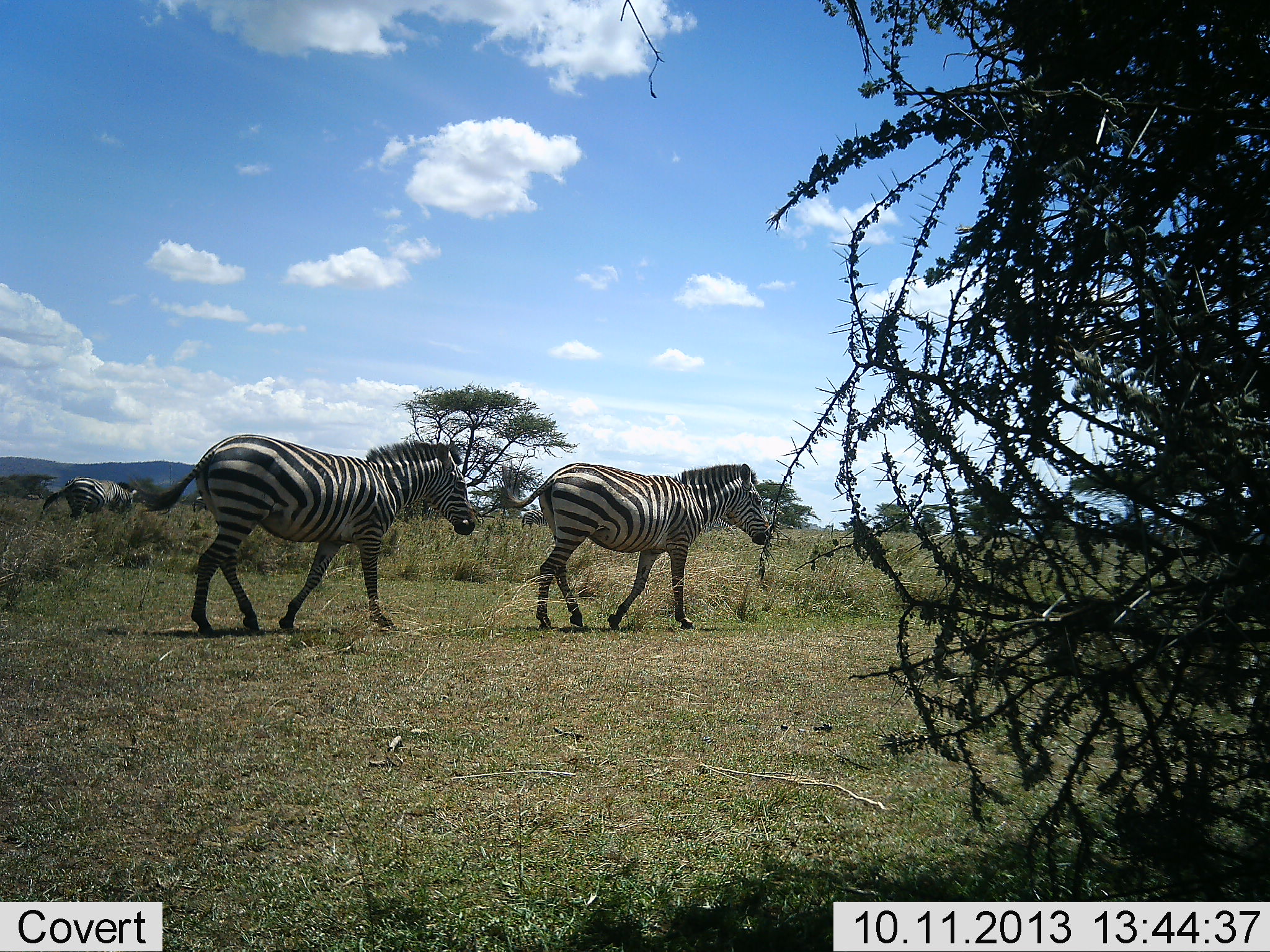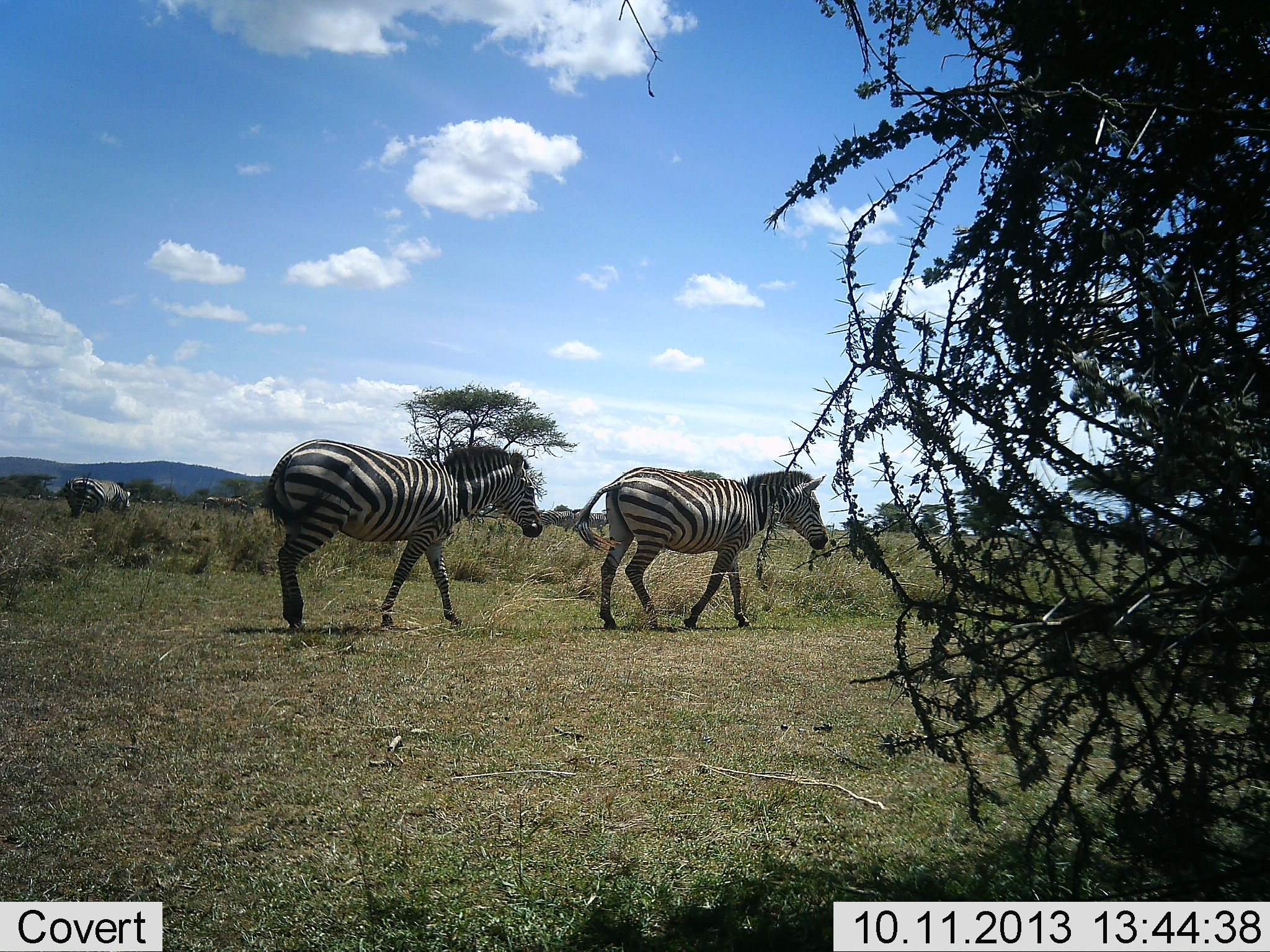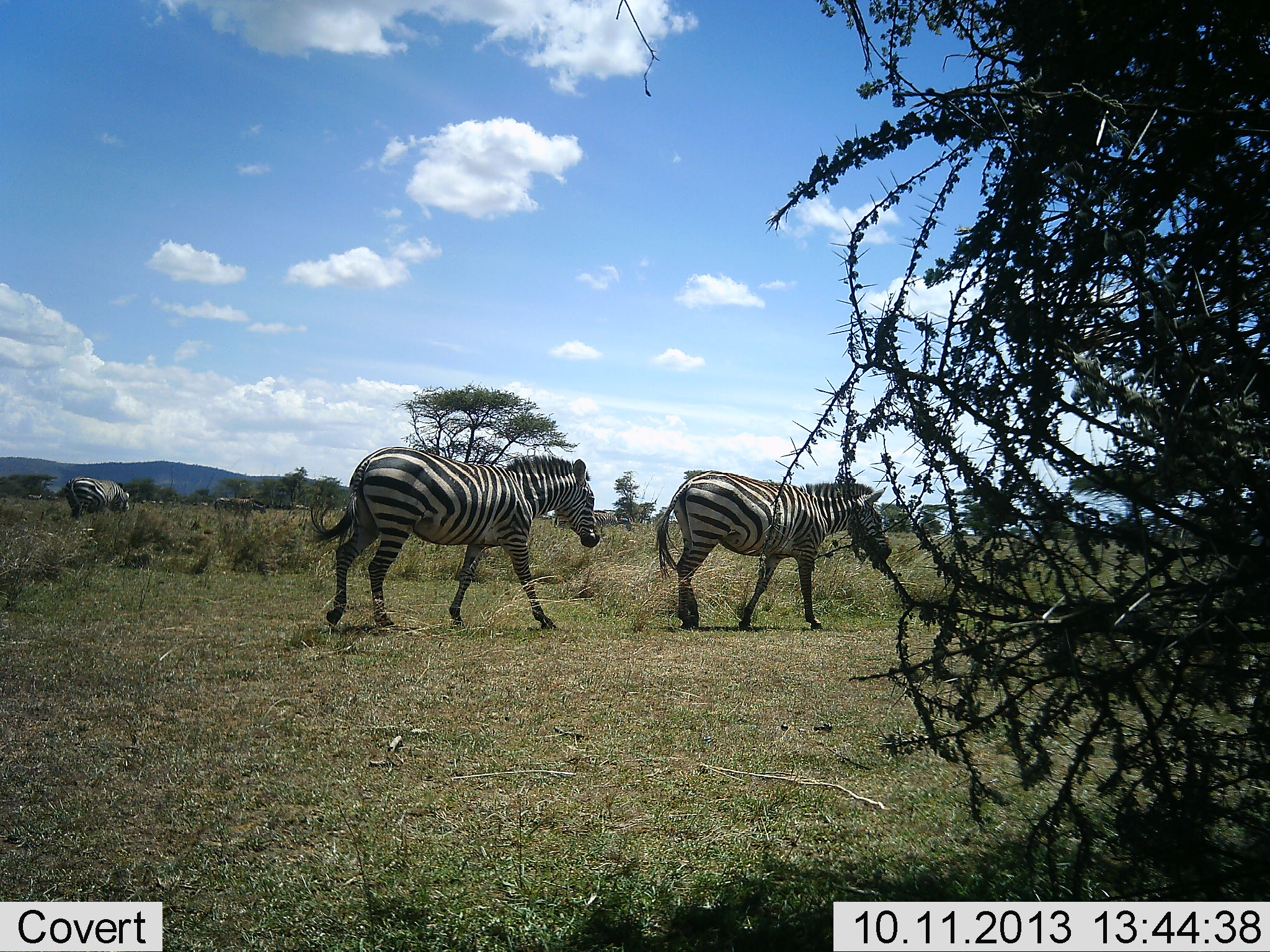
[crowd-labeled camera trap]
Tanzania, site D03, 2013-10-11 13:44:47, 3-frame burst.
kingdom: Animalia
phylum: Chordata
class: Mammalia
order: Perissodactyla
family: Equidae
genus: Equus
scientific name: Equus quagga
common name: plains zebra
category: zebra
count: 3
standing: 22%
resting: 3%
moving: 100%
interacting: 0%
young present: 0%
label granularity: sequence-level